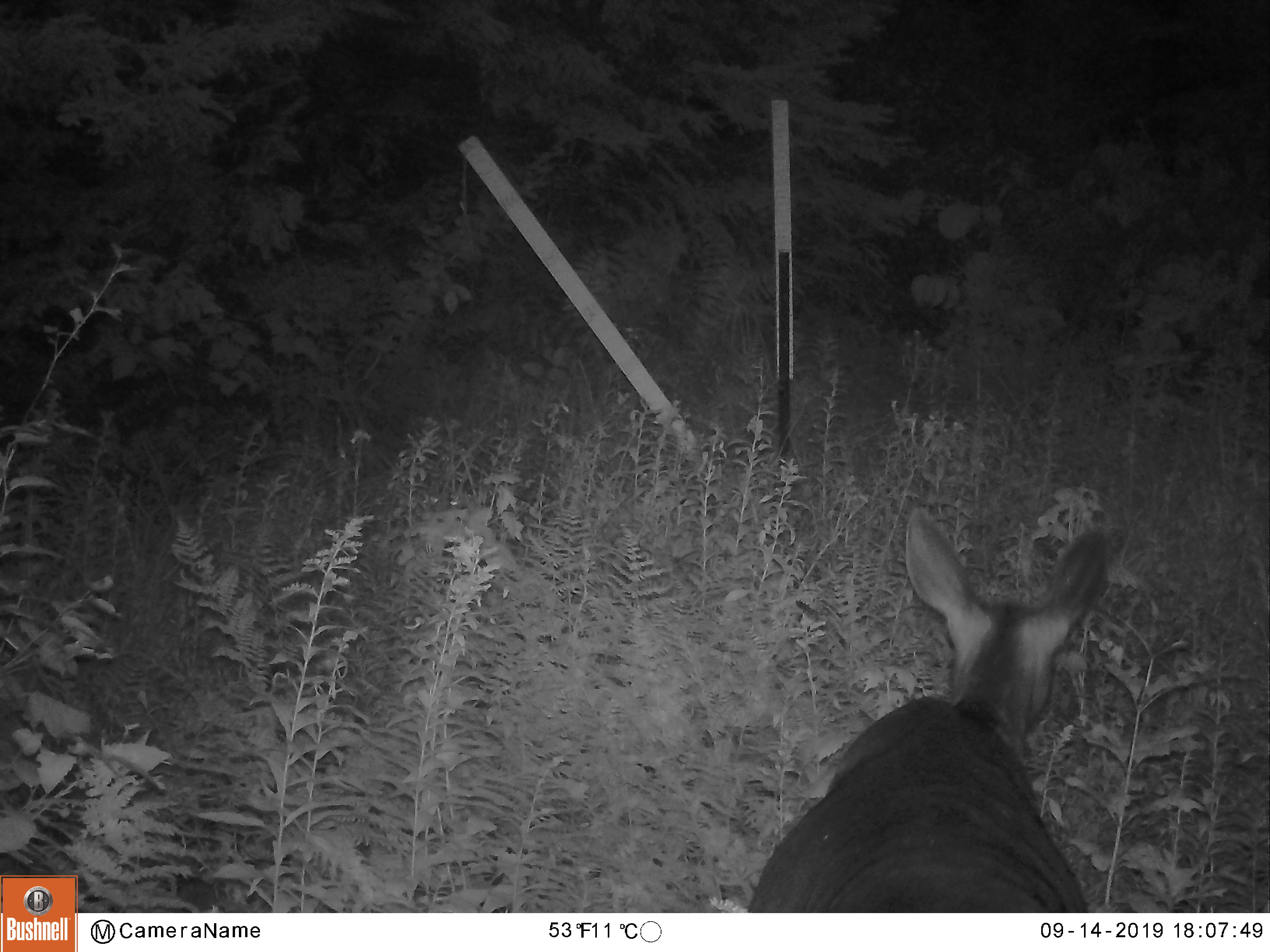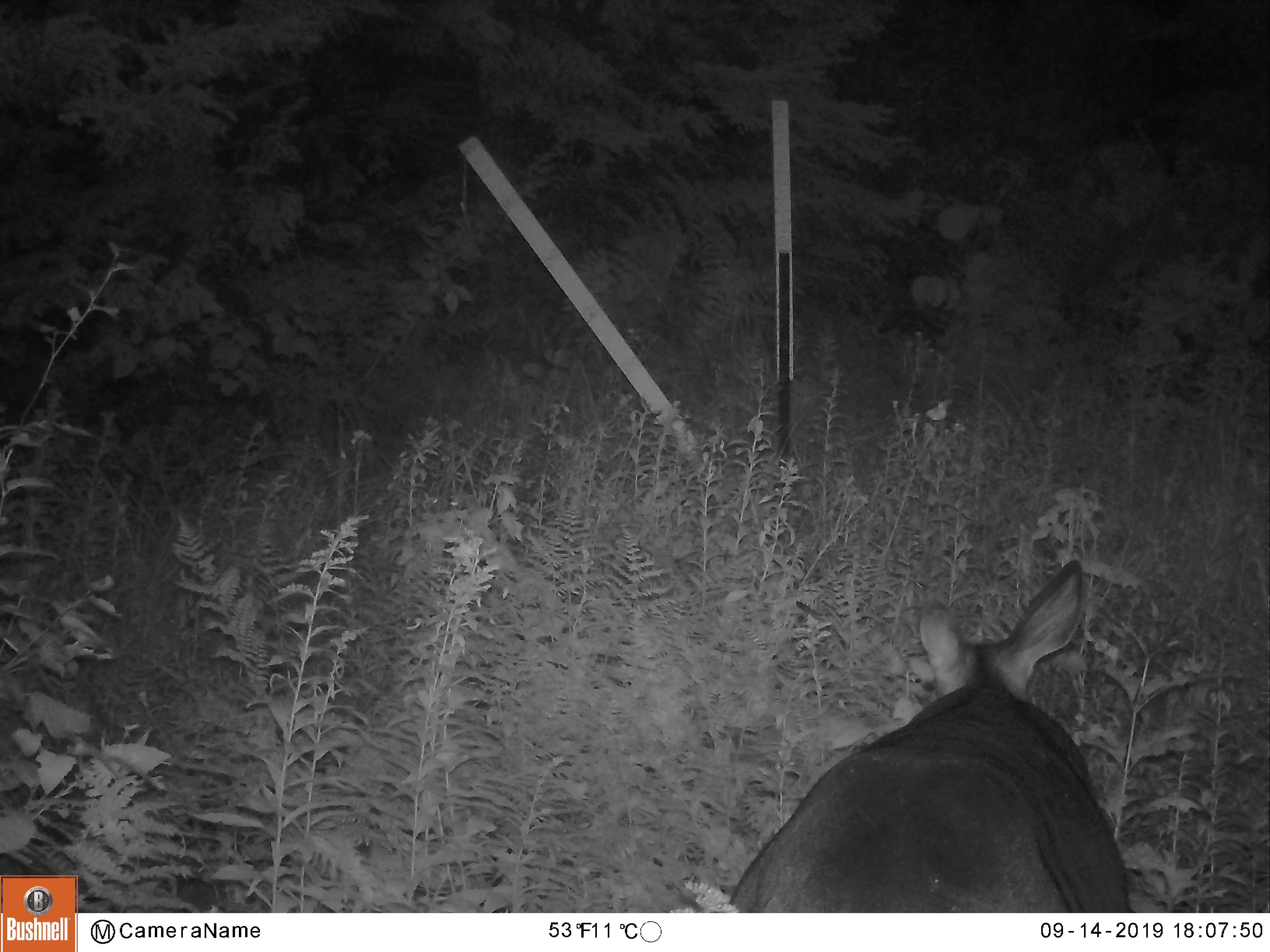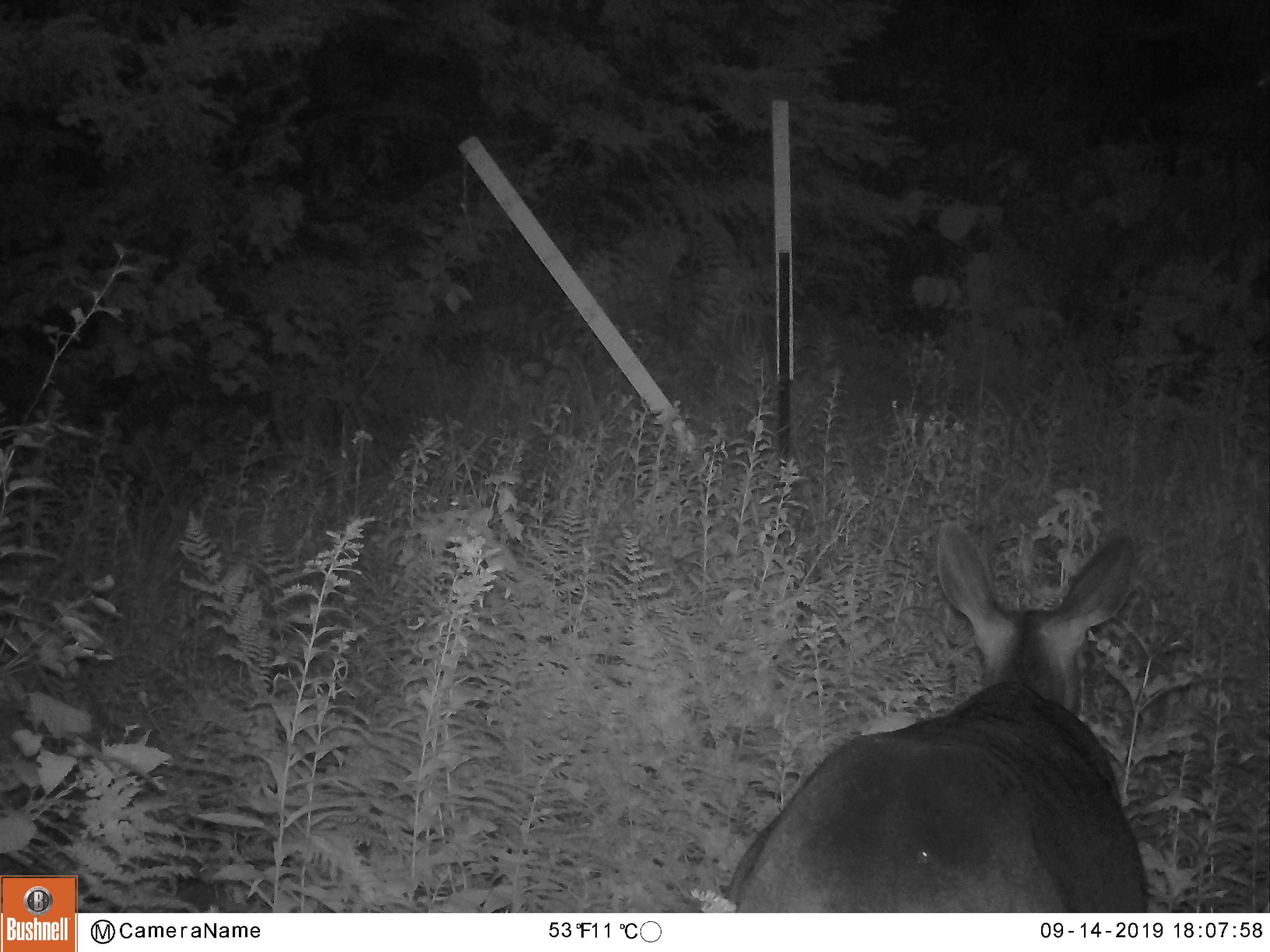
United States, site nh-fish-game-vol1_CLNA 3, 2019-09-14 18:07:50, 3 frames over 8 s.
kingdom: Animalia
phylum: Chordata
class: Mammalia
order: Artiodactyla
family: Cervidae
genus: Odocoileus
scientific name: Odocoileus virginianus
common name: white-tailed deer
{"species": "white-tailed deer (Odocoileus virginianus)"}